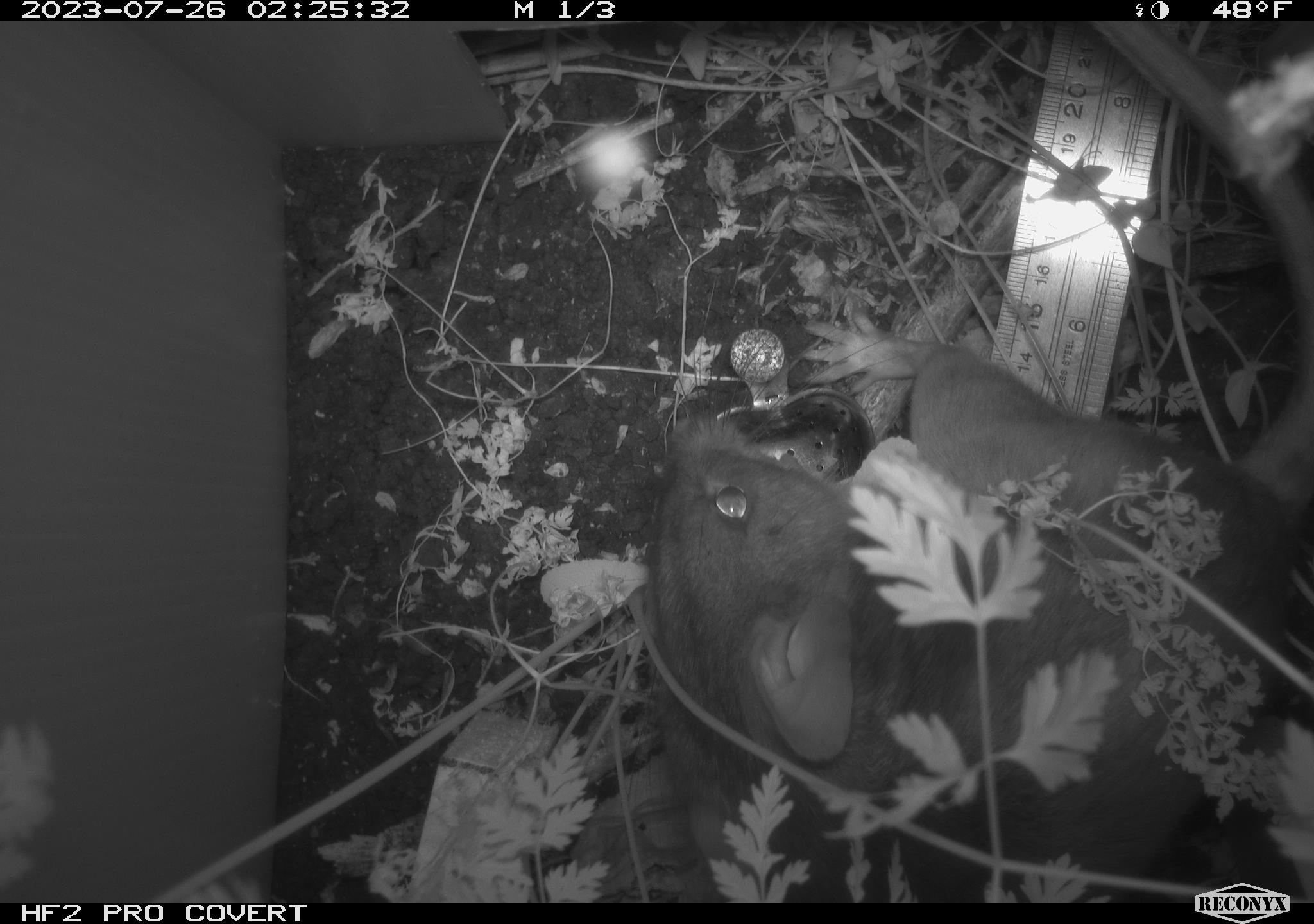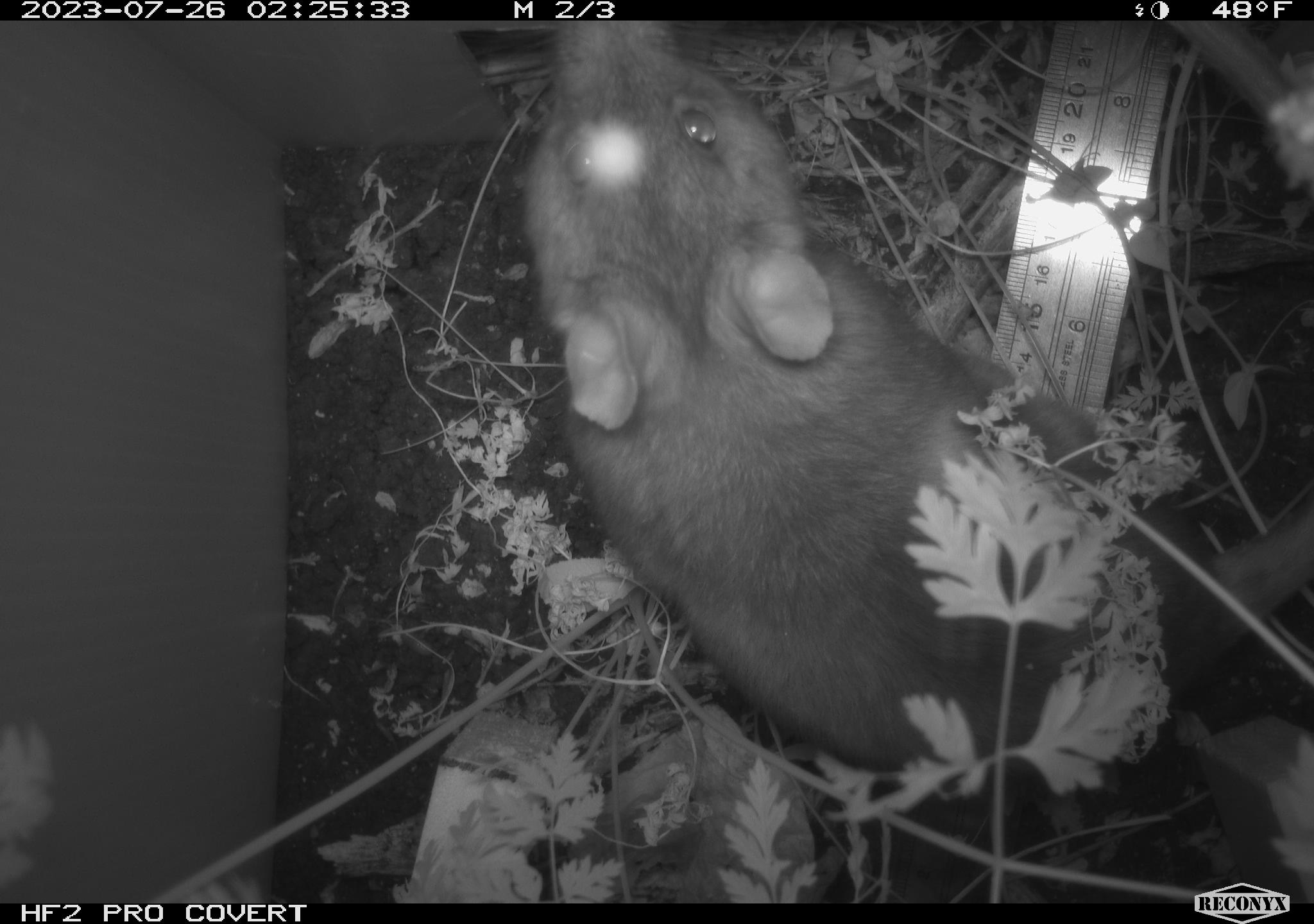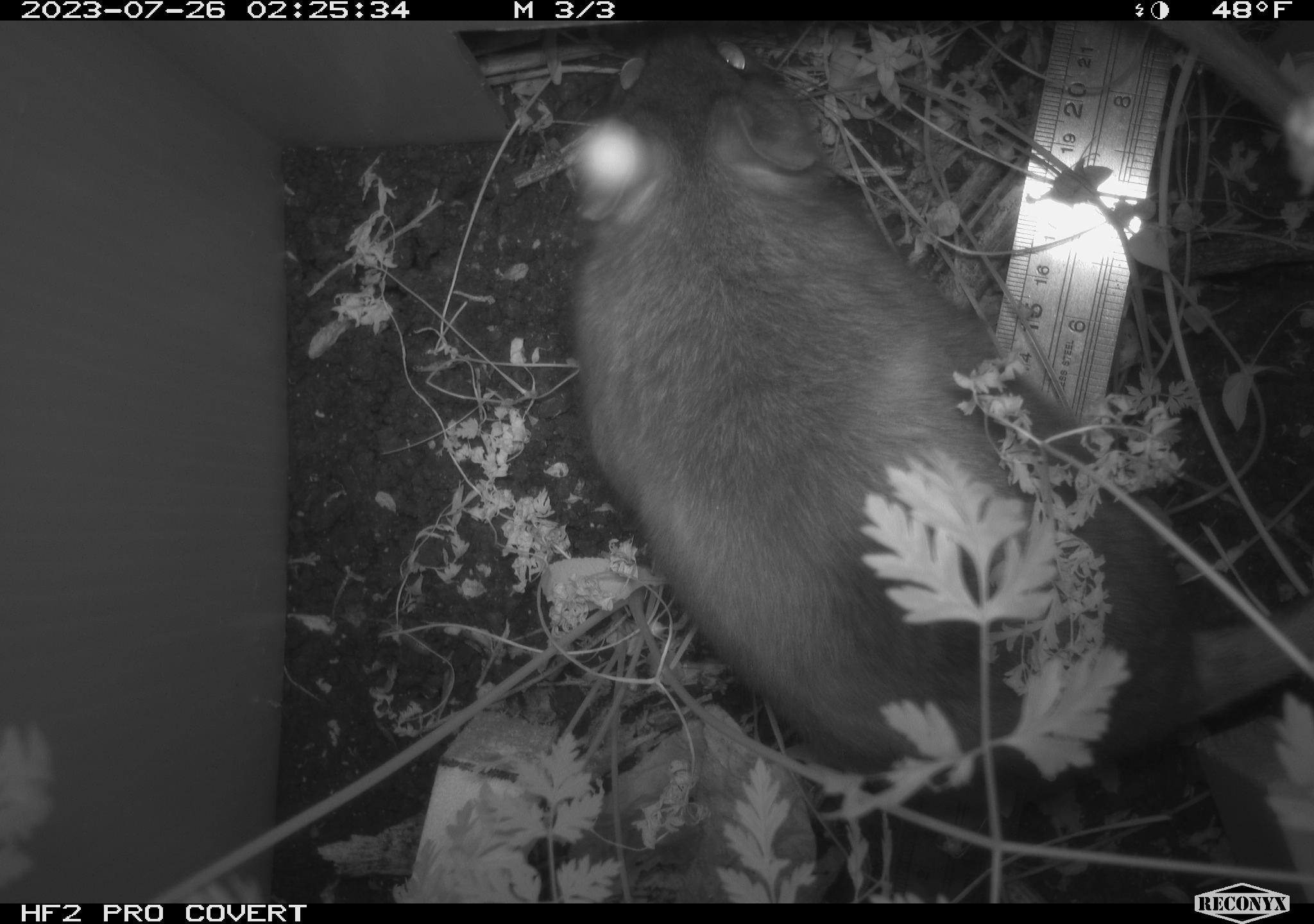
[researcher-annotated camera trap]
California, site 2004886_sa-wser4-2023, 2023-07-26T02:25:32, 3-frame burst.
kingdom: Animalia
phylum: Chordata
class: Mammalia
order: Rodentia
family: Cricetidae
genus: Neotoma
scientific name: Neotoma fuscipes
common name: dusky-footed woodrat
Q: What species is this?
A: Dusky-footed woodrat (Neotoma fuscipes).